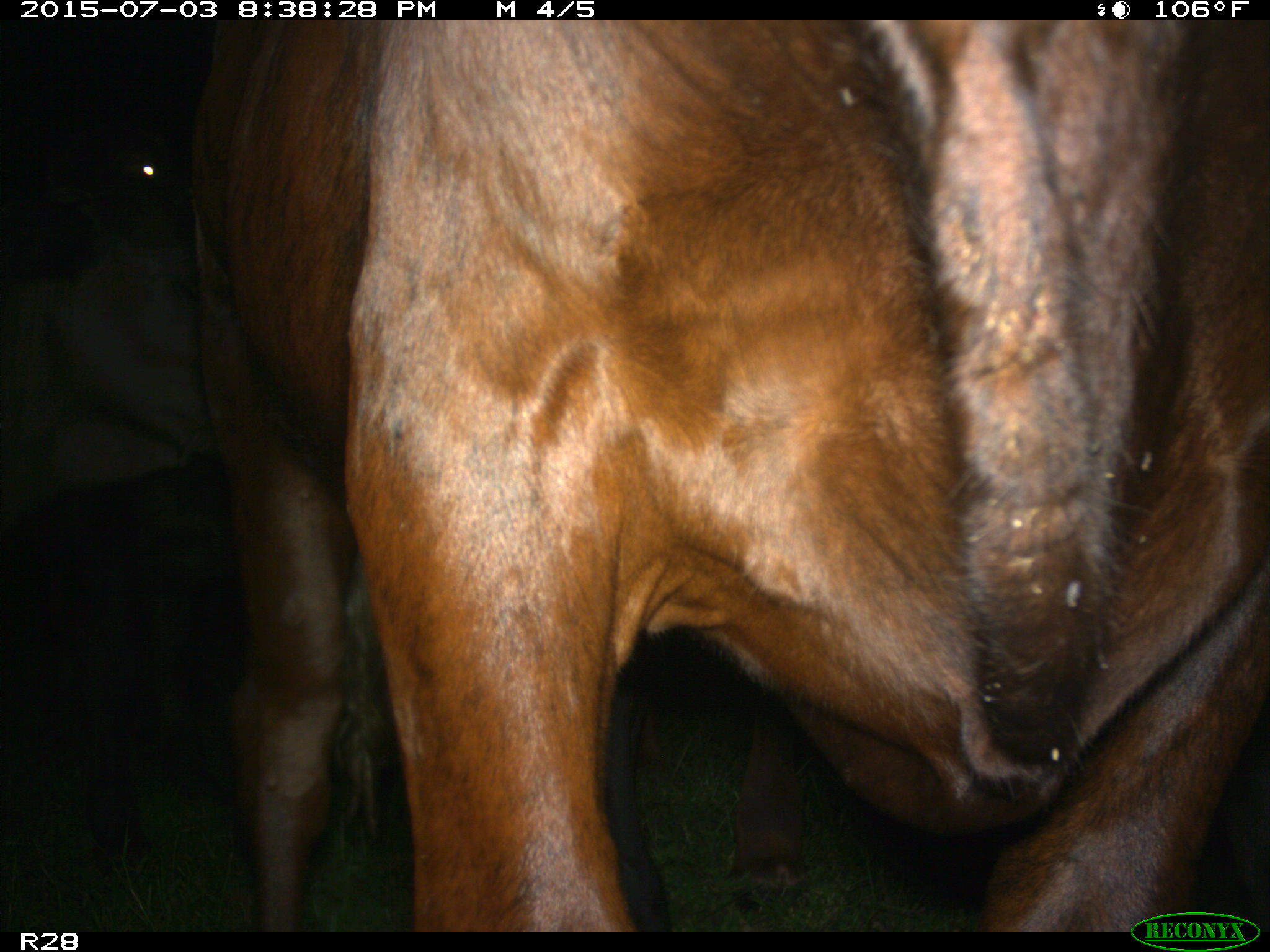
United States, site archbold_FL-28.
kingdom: Animalia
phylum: Chordata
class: Mammalia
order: Artiodactyla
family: Bovidae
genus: Bos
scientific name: Bos taurus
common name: domestic cow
Bos taurus (domestic cow).